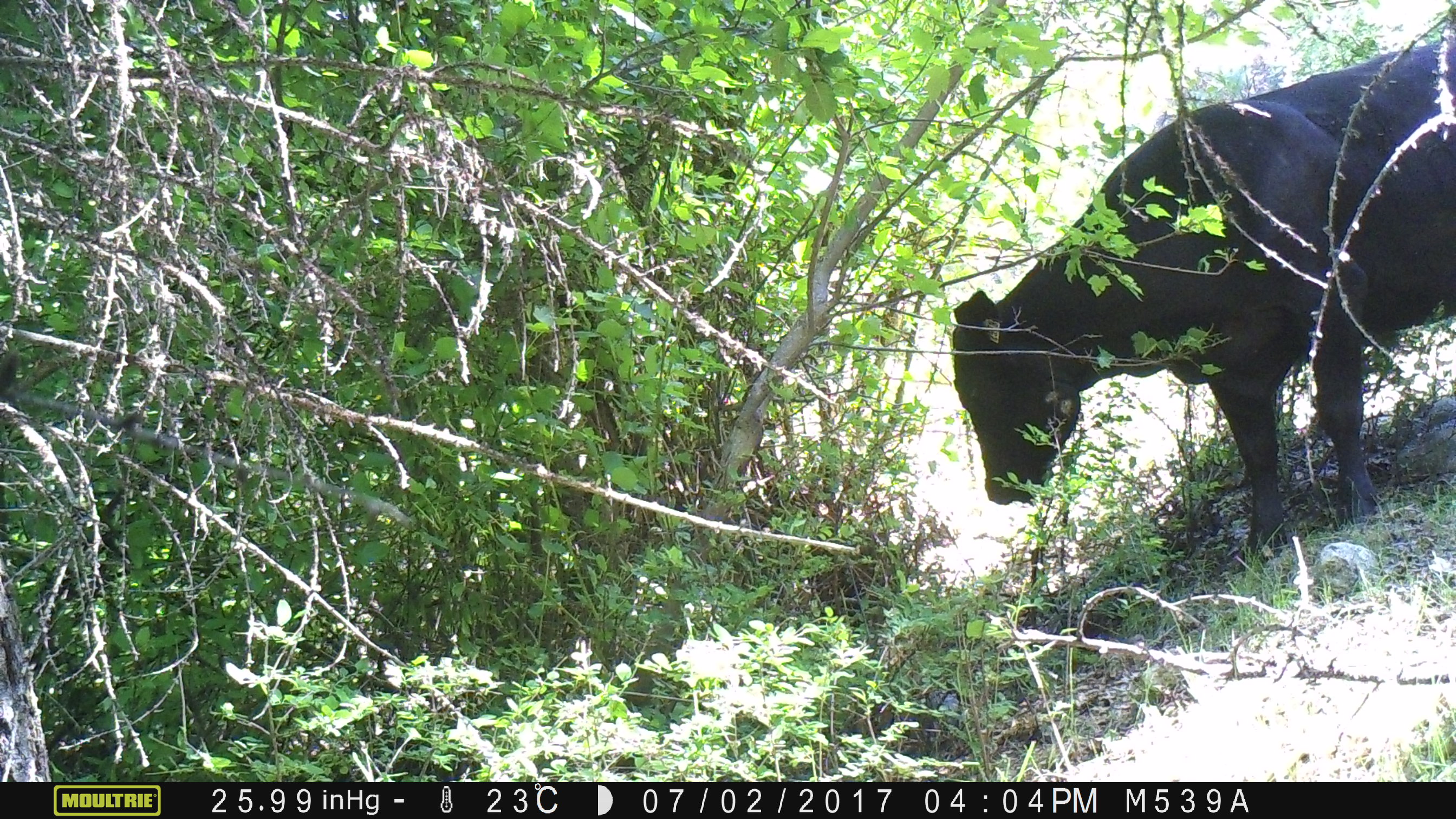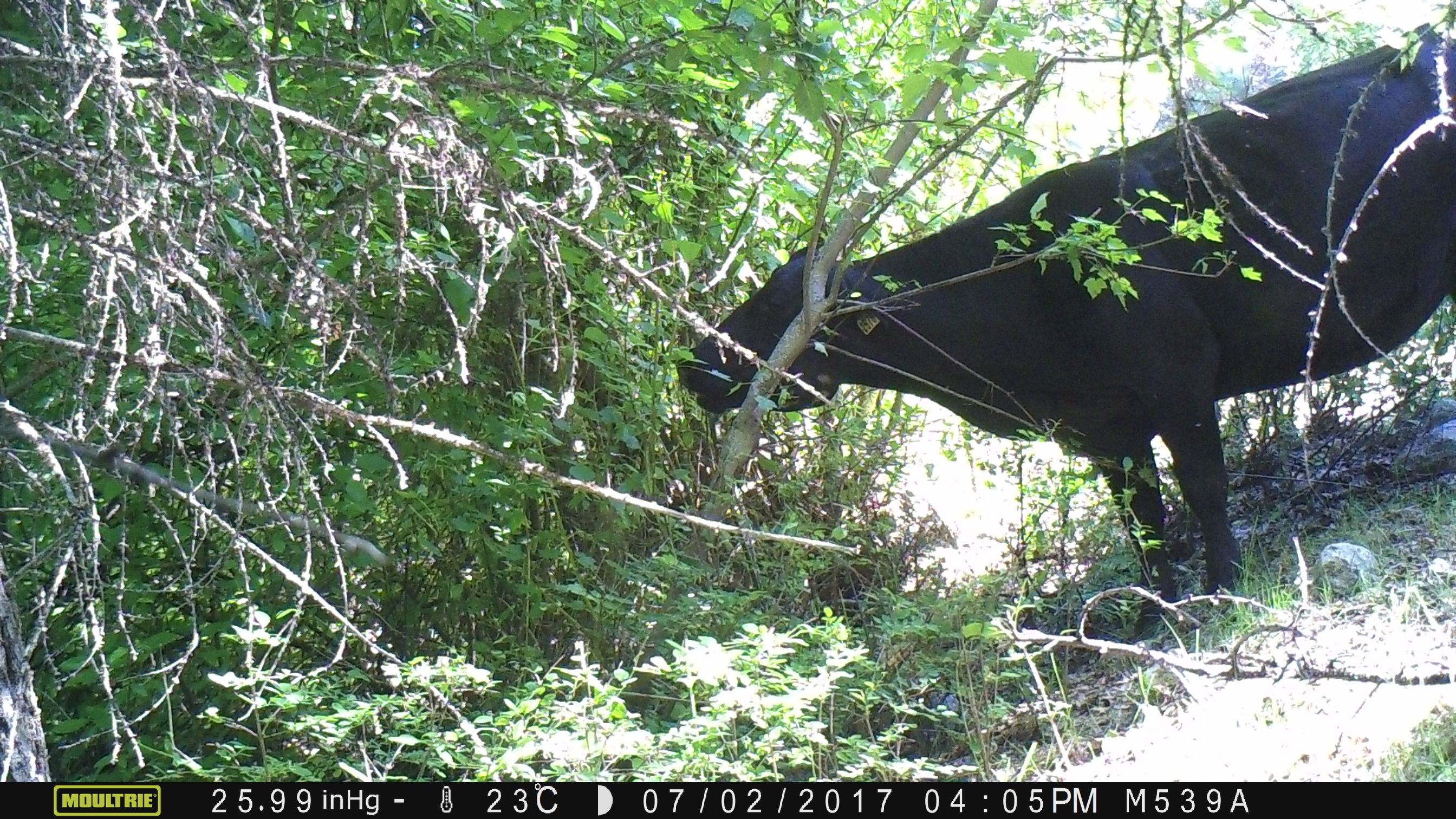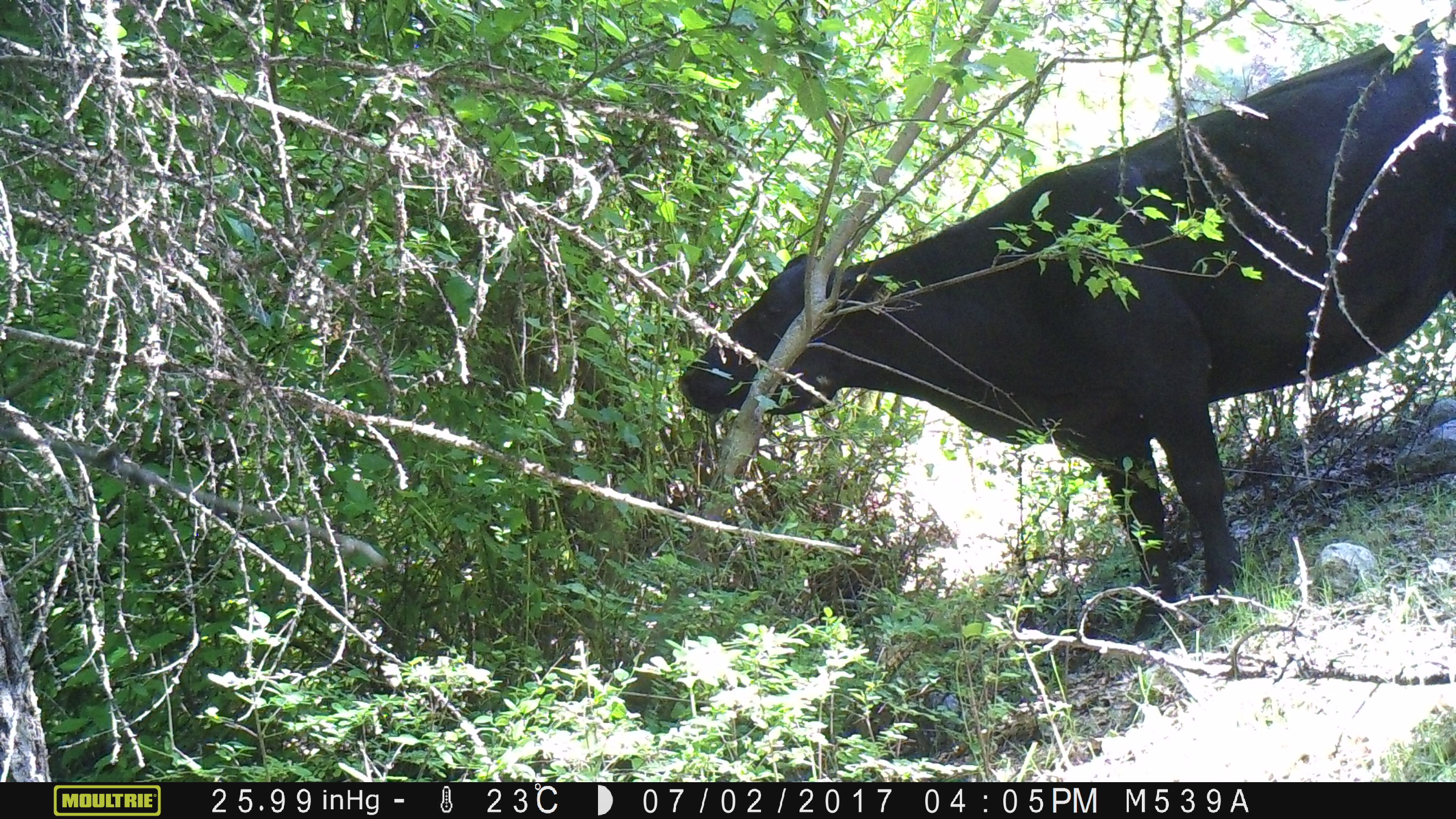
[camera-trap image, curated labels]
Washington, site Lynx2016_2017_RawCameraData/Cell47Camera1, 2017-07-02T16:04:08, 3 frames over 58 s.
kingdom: Animalia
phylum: Chordata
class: Mammalia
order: Artiodactyla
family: Bovidae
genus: Bos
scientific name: Bos taurus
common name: domestic cattle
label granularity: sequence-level